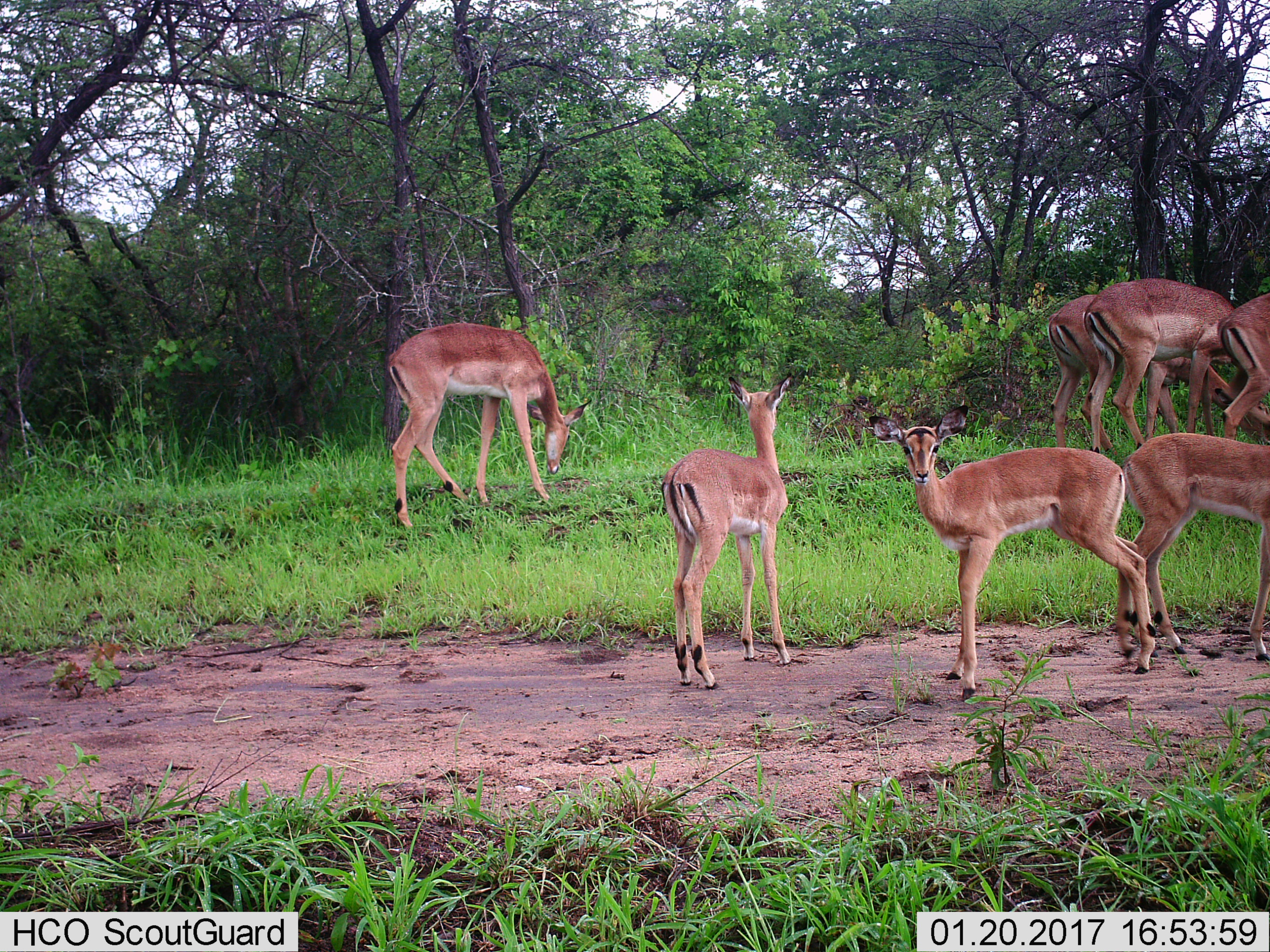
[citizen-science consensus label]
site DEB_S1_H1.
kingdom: Animalia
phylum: Chordata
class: Mammalia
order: Artiodactyla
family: Bovidae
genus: Aepyceros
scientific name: Aepyceros melampus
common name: impala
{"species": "impala (Aepyceros melampus)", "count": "7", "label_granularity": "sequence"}